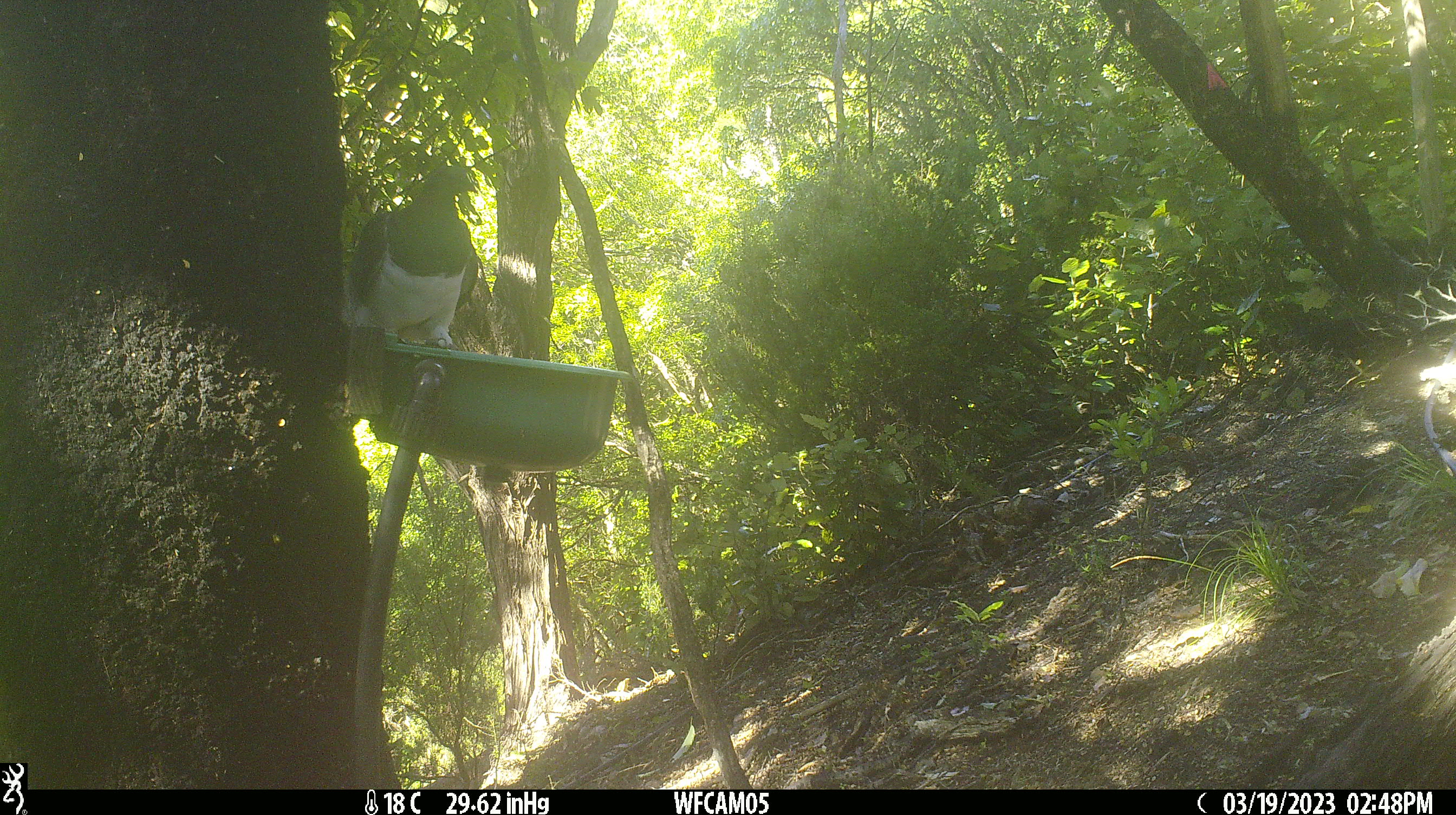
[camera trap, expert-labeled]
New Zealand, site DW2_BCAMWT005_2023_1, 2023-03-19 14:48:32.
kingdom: Animalia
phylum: Chordata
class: Aves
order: Columbiformes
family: Columbidae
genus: Hemiphaga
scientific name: Hemiphaga novaeseelandiae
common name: new zealand pigeon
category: kereru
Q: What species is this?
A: Kereru (new zealand pigeon) (Hemiphaga novaeseelandiae).